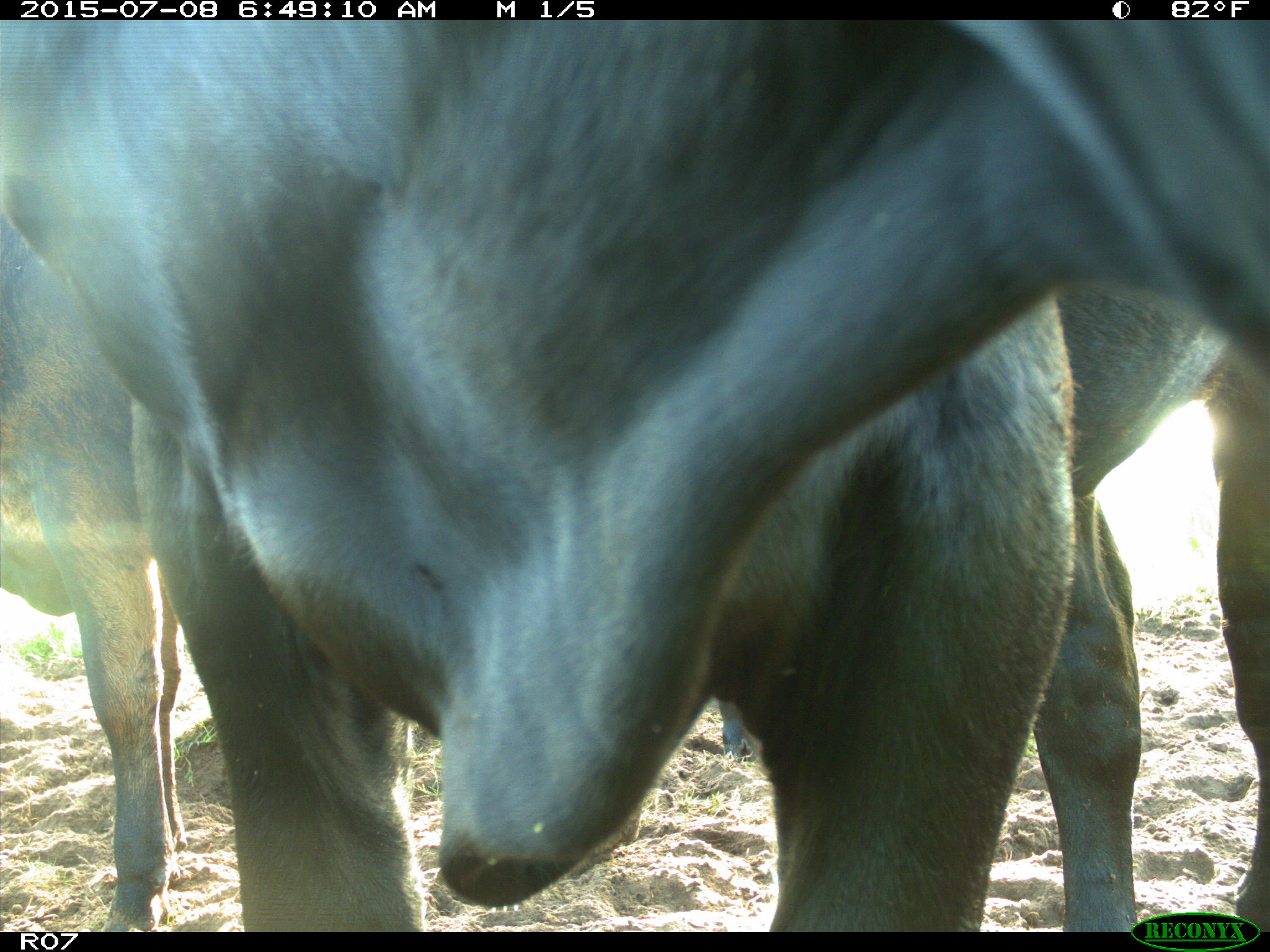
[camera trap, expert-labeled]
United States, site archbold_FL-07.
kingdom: Animalia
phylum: Chordata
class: Mammalia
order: Artiodactyla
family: Bovidae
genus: Bos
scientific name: Bos taurus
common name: domestic cow